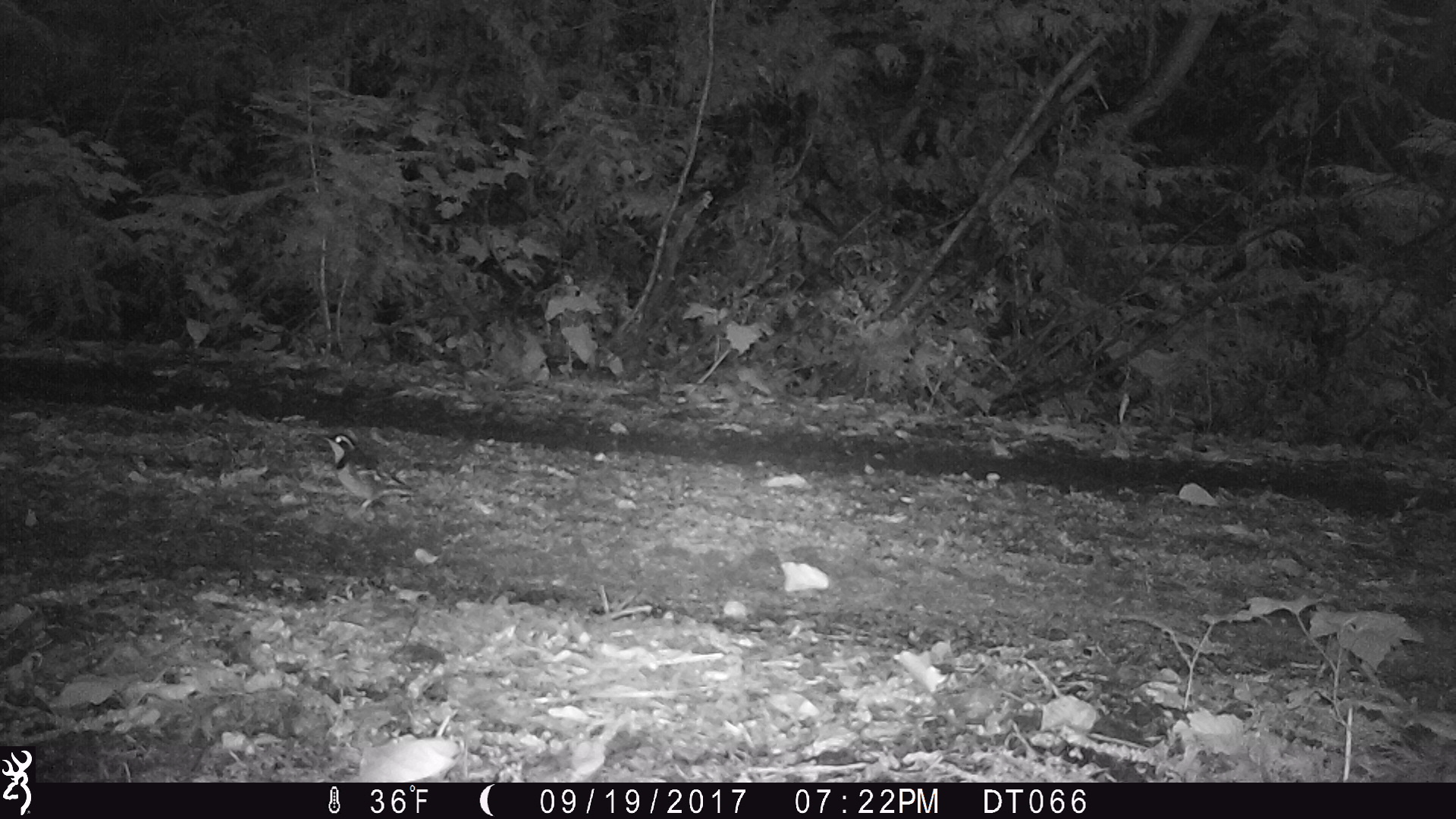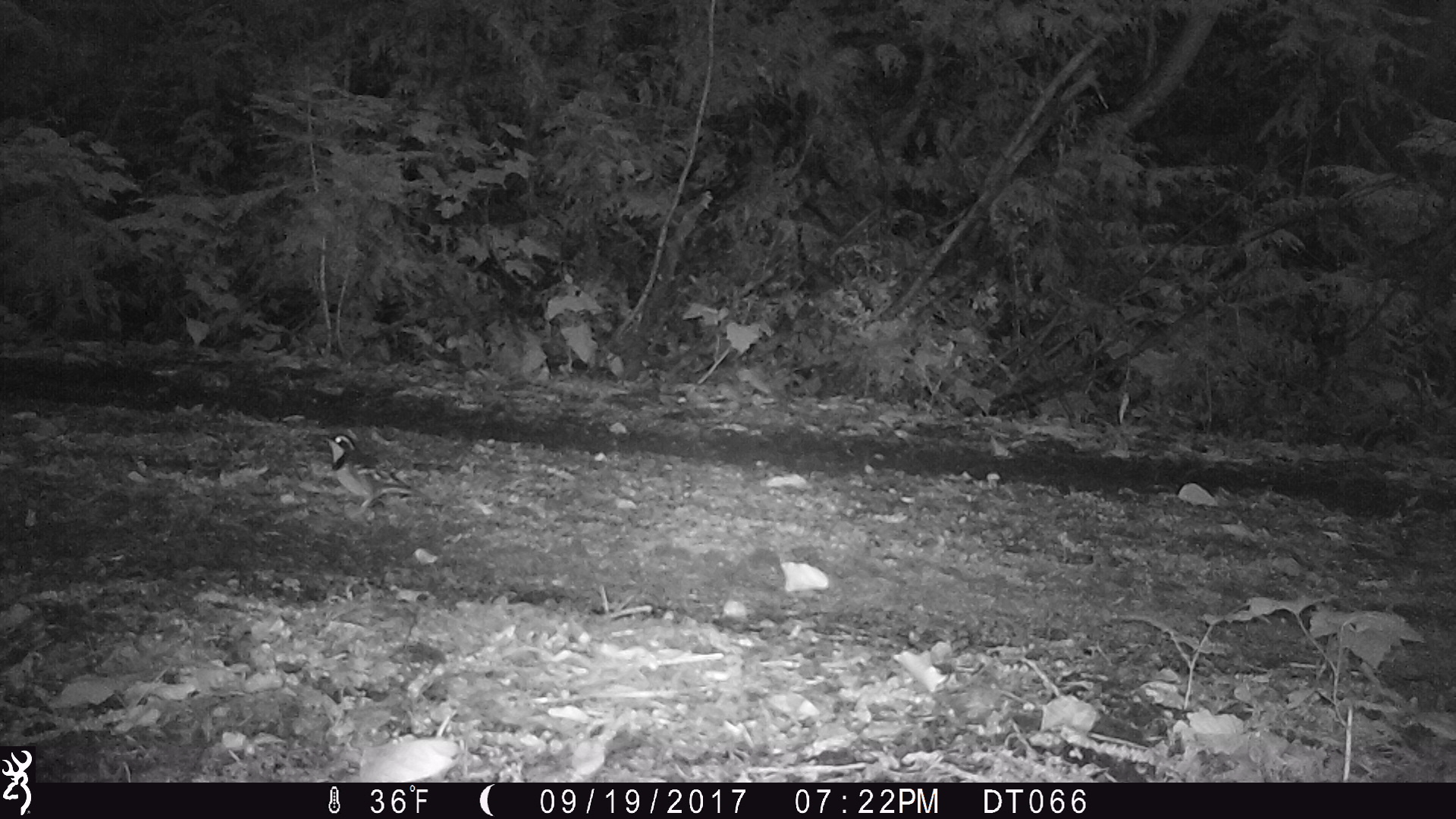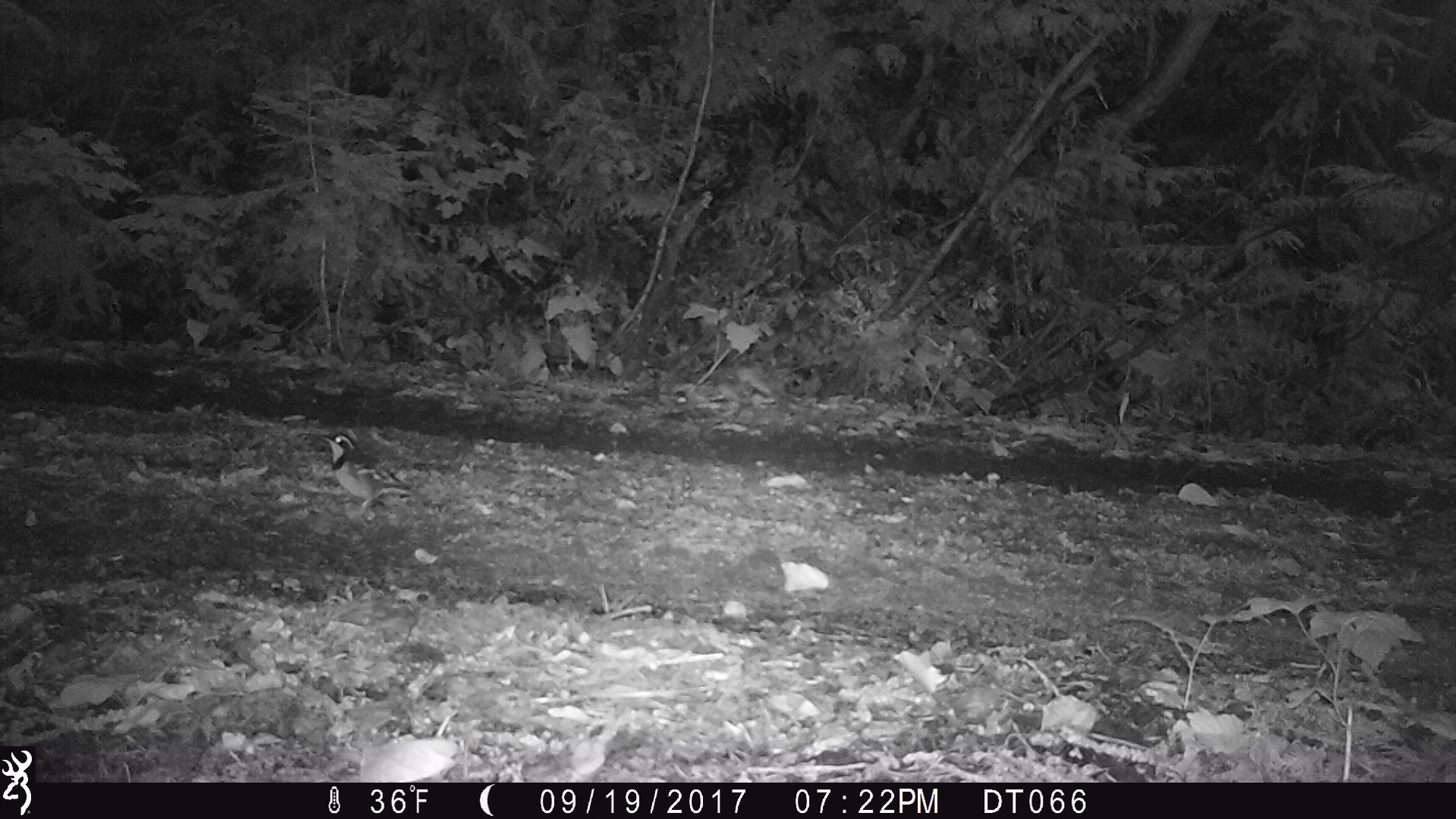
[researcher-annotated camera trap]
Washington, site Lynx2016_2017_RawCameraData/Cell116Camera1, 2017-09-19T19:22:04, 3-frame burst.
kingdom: Animalia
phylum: Chordata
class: Aves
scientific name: Aves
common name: birds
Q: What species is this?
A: Aves (birds).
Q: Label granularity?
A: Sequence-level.